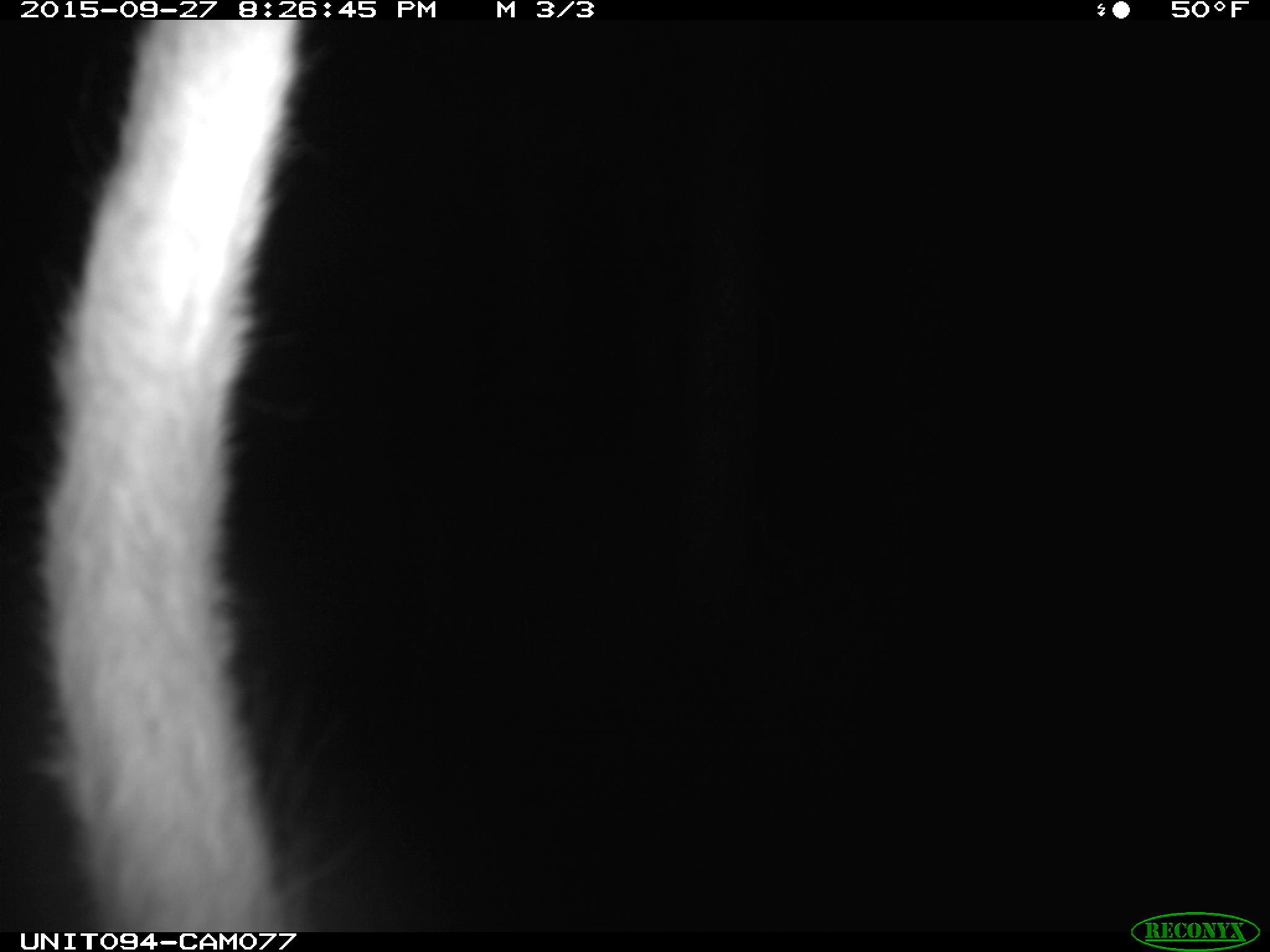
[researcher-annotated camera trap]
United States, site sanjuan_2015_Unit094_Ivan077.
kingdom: Animalia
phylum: Chordata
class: Mammalia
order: Artiodactyla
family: Cervidae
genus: Cervus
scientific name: Cervus elaphus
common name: red deer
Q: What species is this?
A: Cervus elaphus (red deer).